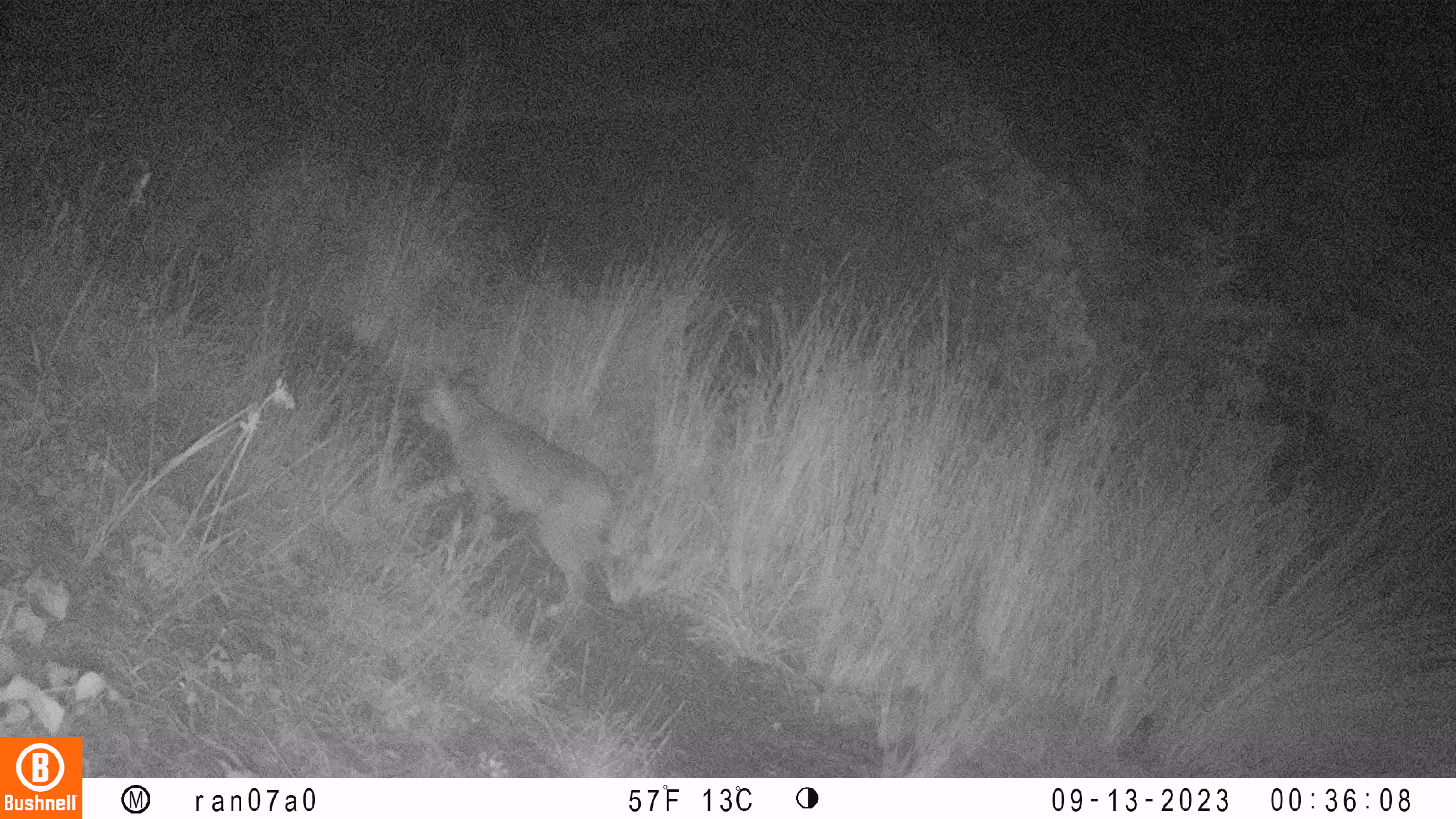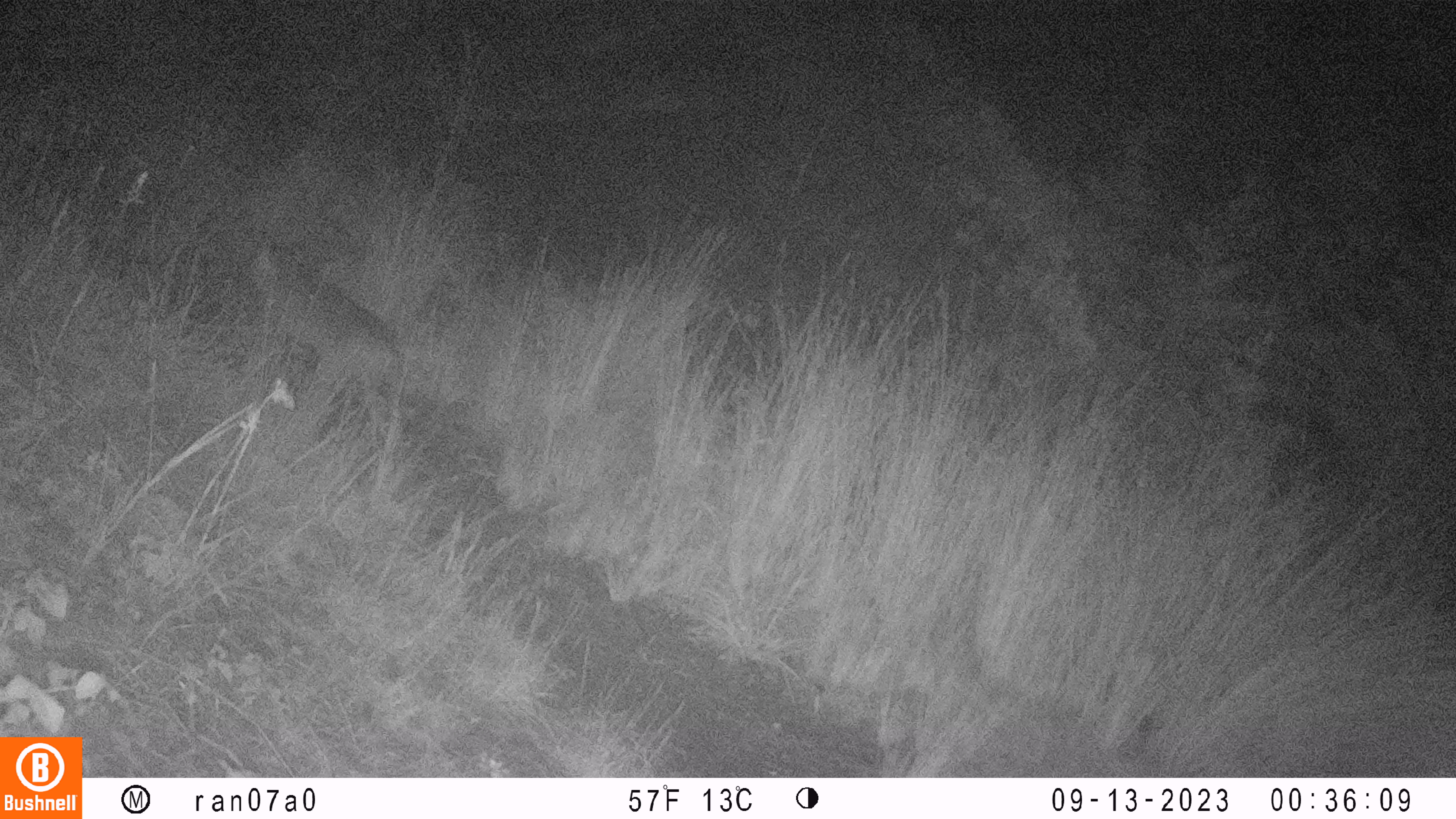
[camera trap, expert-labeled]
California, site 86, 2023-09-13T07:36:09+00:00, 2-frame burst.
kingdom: Animalia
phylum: Chordata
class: Mammalia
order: Carnivora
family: Felidae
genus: Lynx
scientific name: Lynx rufus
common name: bobcat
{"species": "bobcat (Lynx rufus)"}